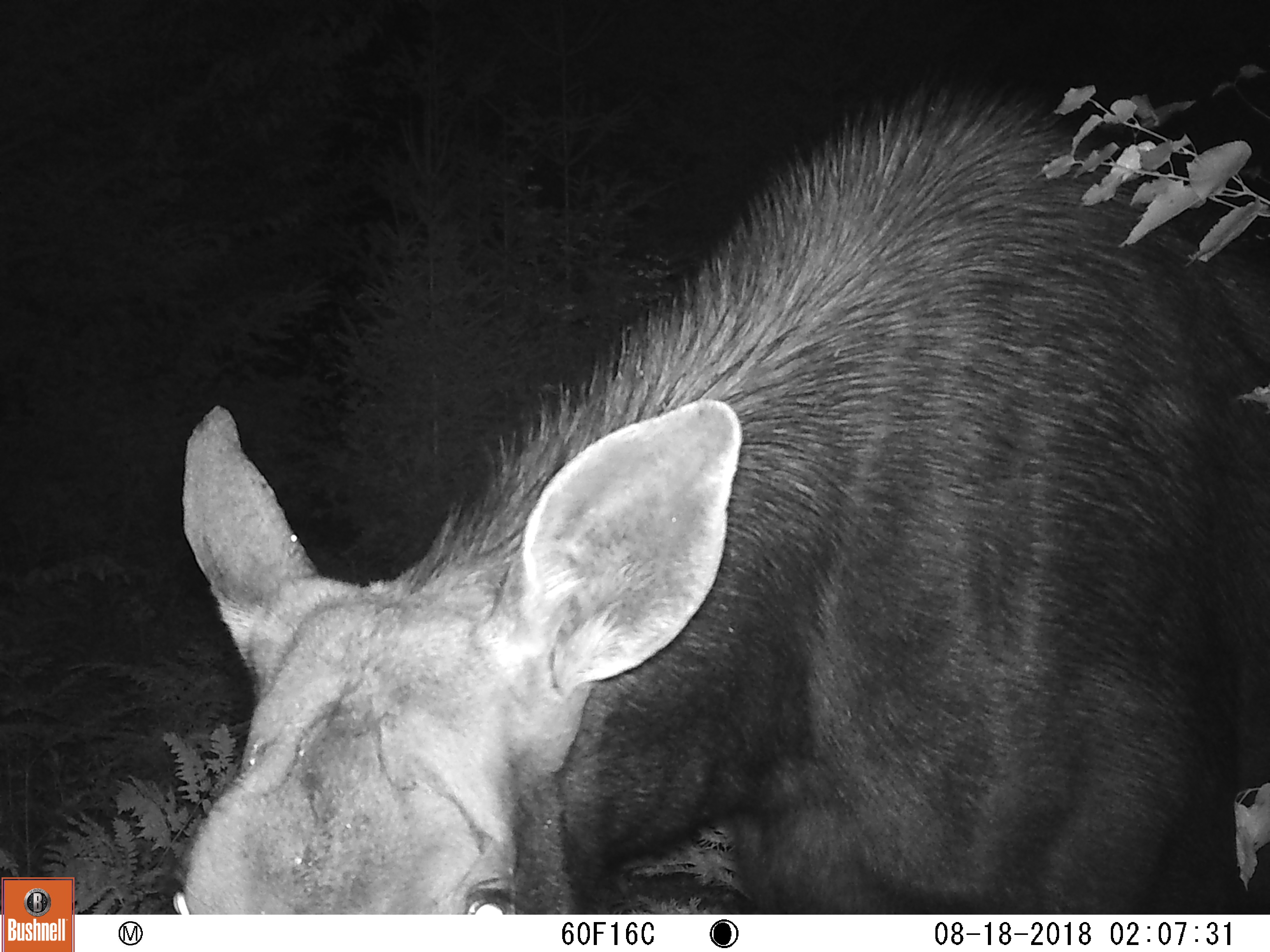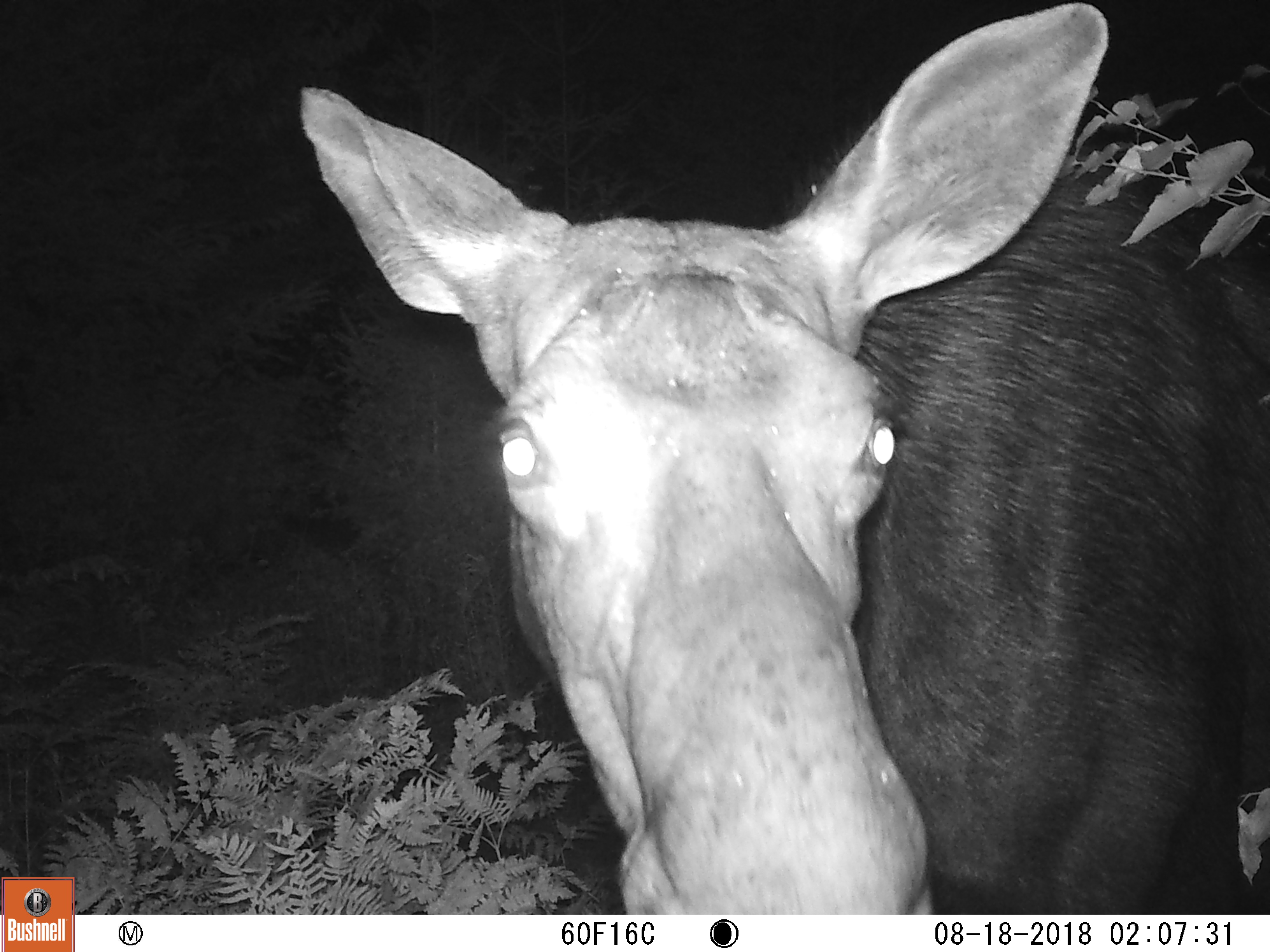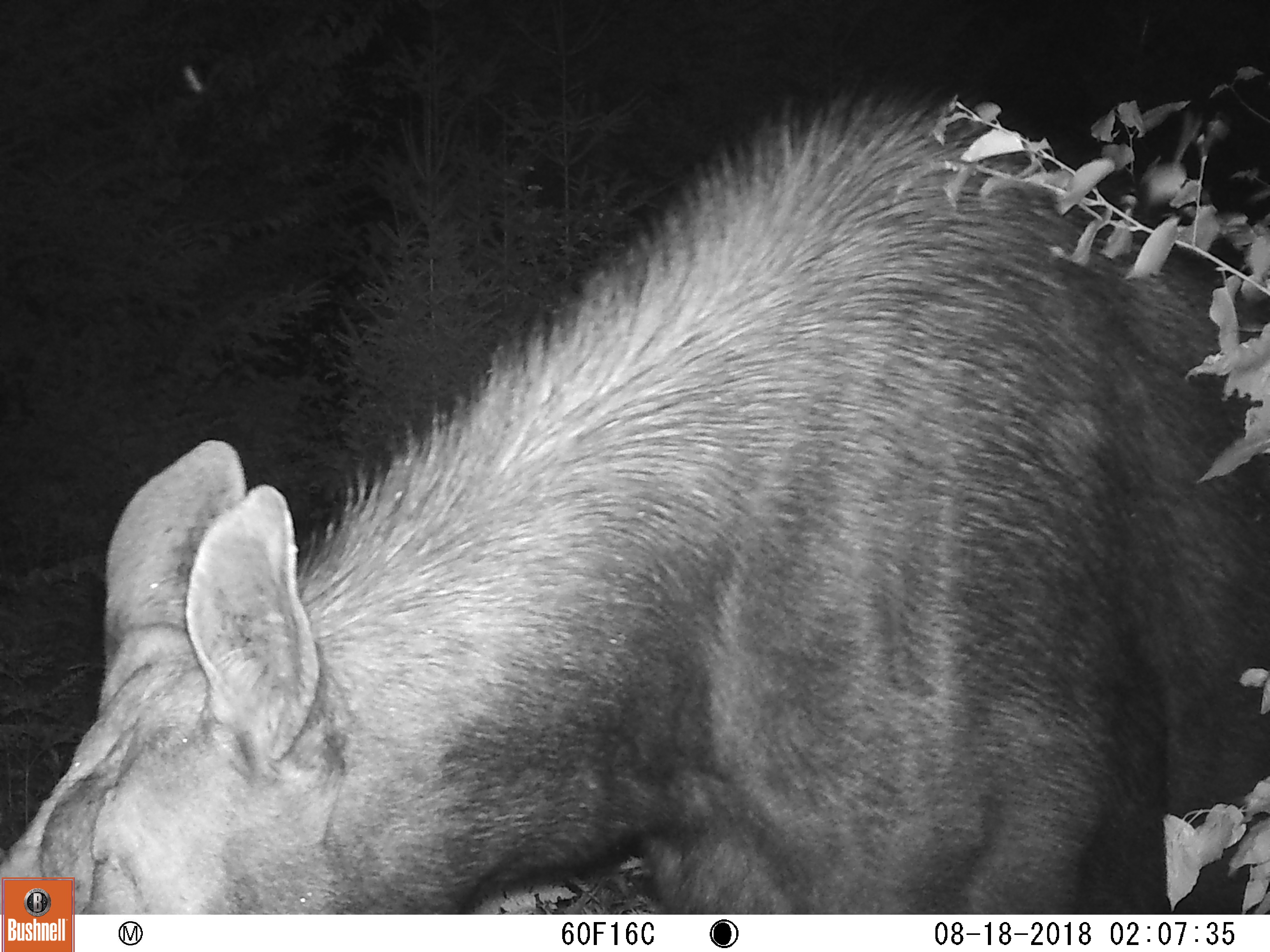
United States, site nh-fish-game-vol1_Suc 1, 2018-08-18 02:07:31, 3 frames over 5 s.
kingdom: Animalia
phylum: Chordata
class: Mammalia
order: Artiodactyla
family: Cervidae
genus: Alces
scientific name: Alces alces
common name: moose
Moose (Alces alces).